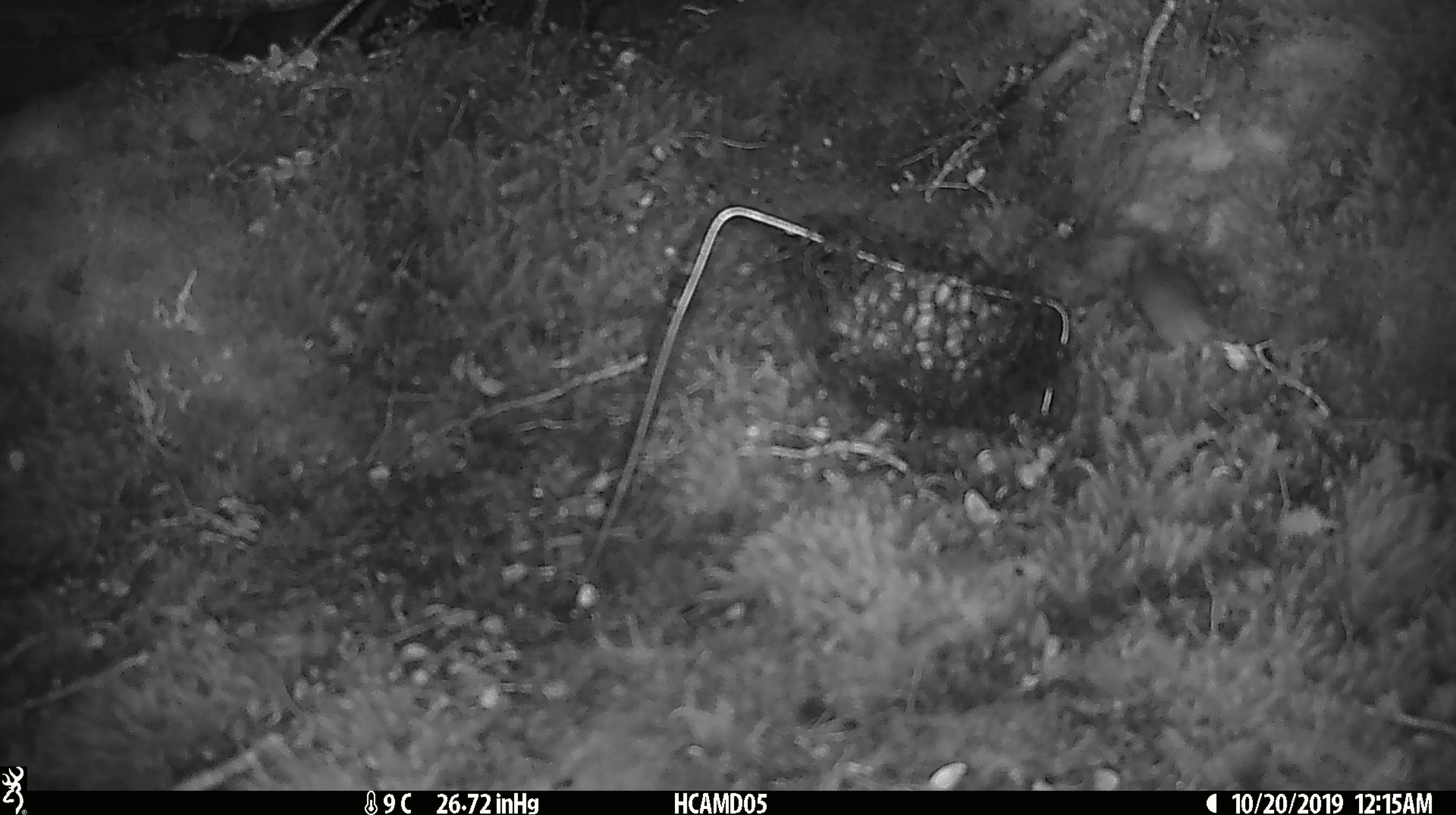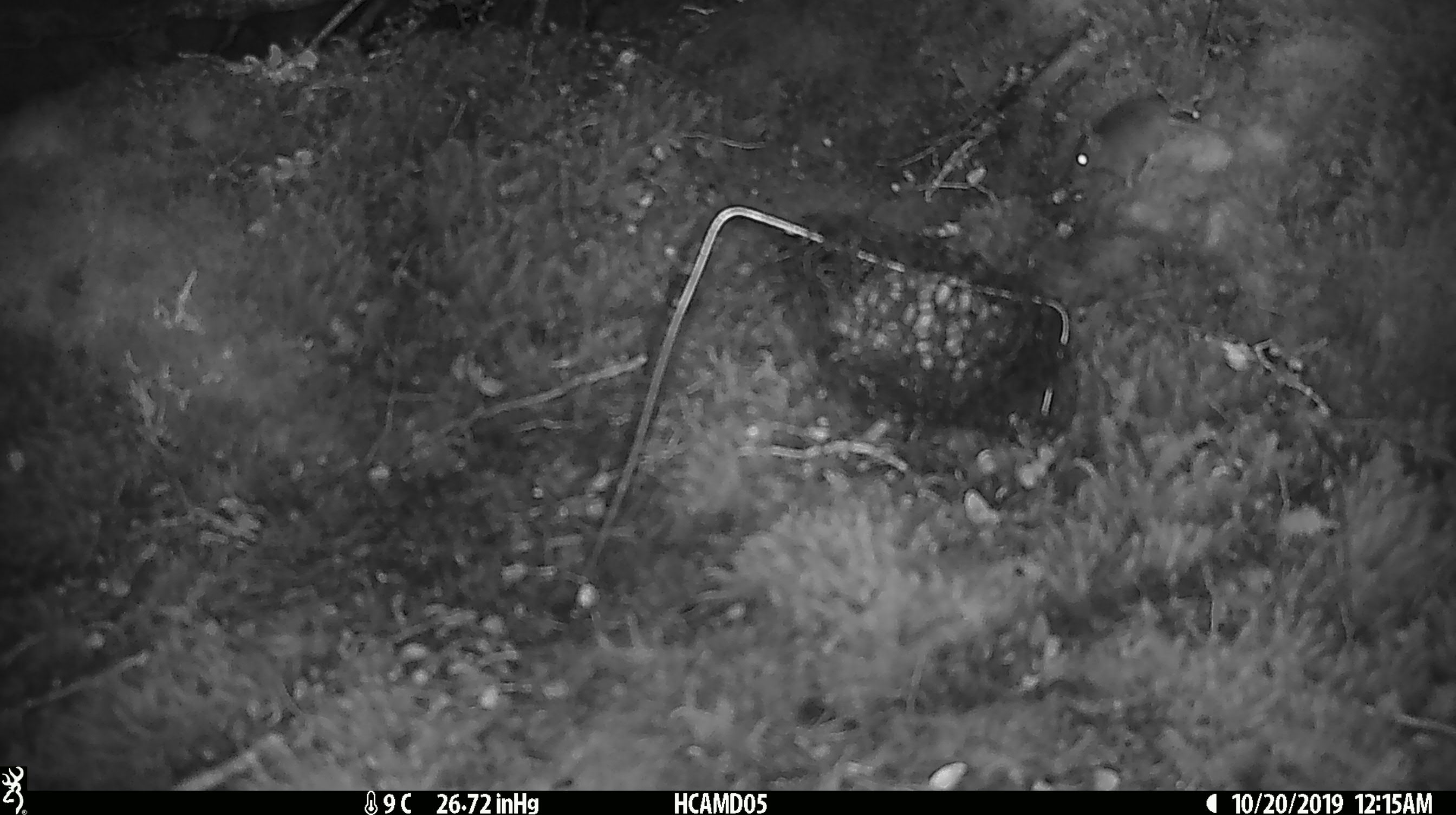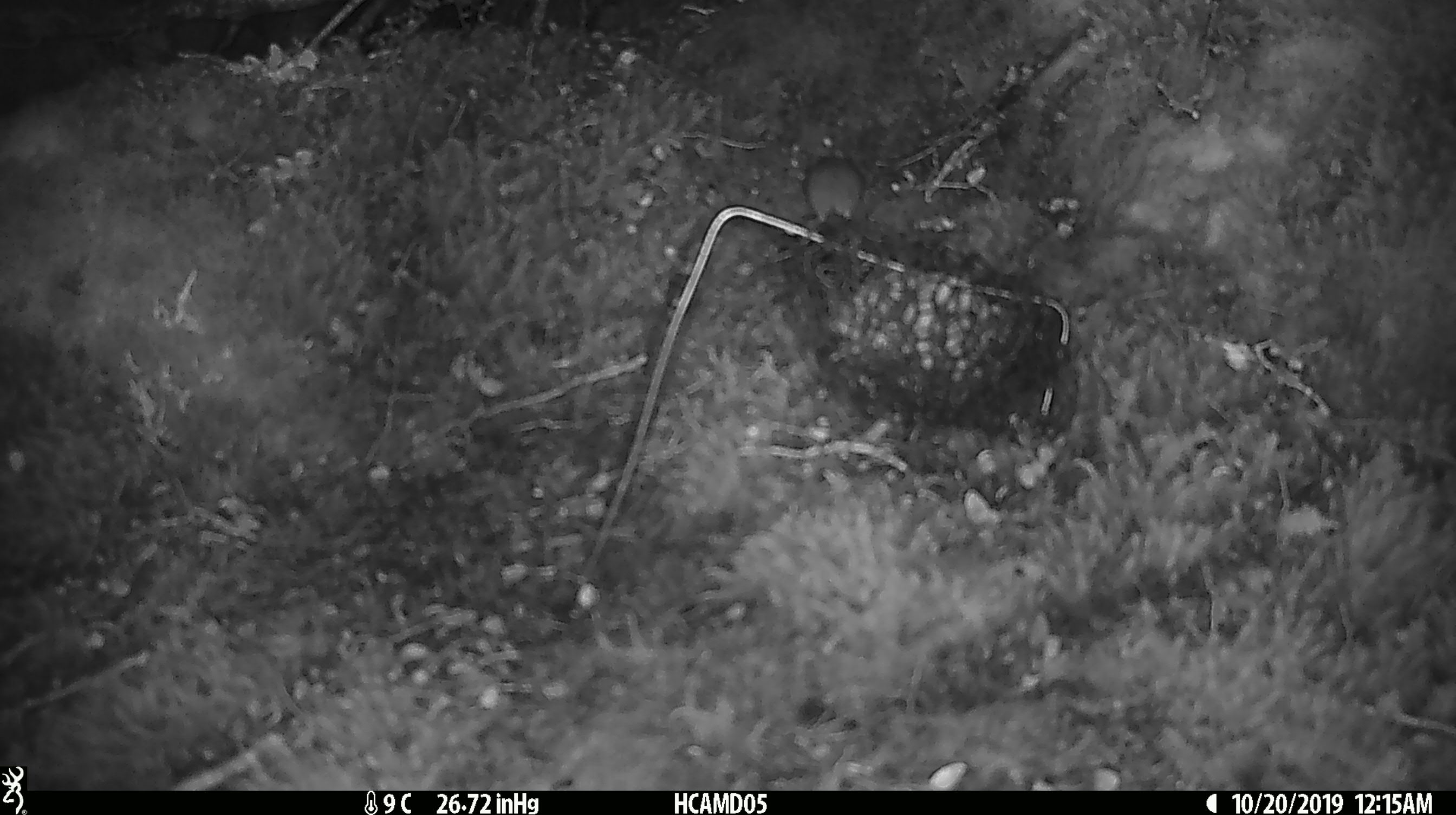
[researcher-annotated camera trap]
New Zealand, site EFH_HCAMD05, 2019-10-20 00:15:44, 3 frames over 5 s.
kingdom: Animalia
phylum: Chordata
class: Mammalia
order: Rodentia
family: Muridae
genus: Mus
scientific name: Mus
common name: mouse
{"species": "mouse (Mus)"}